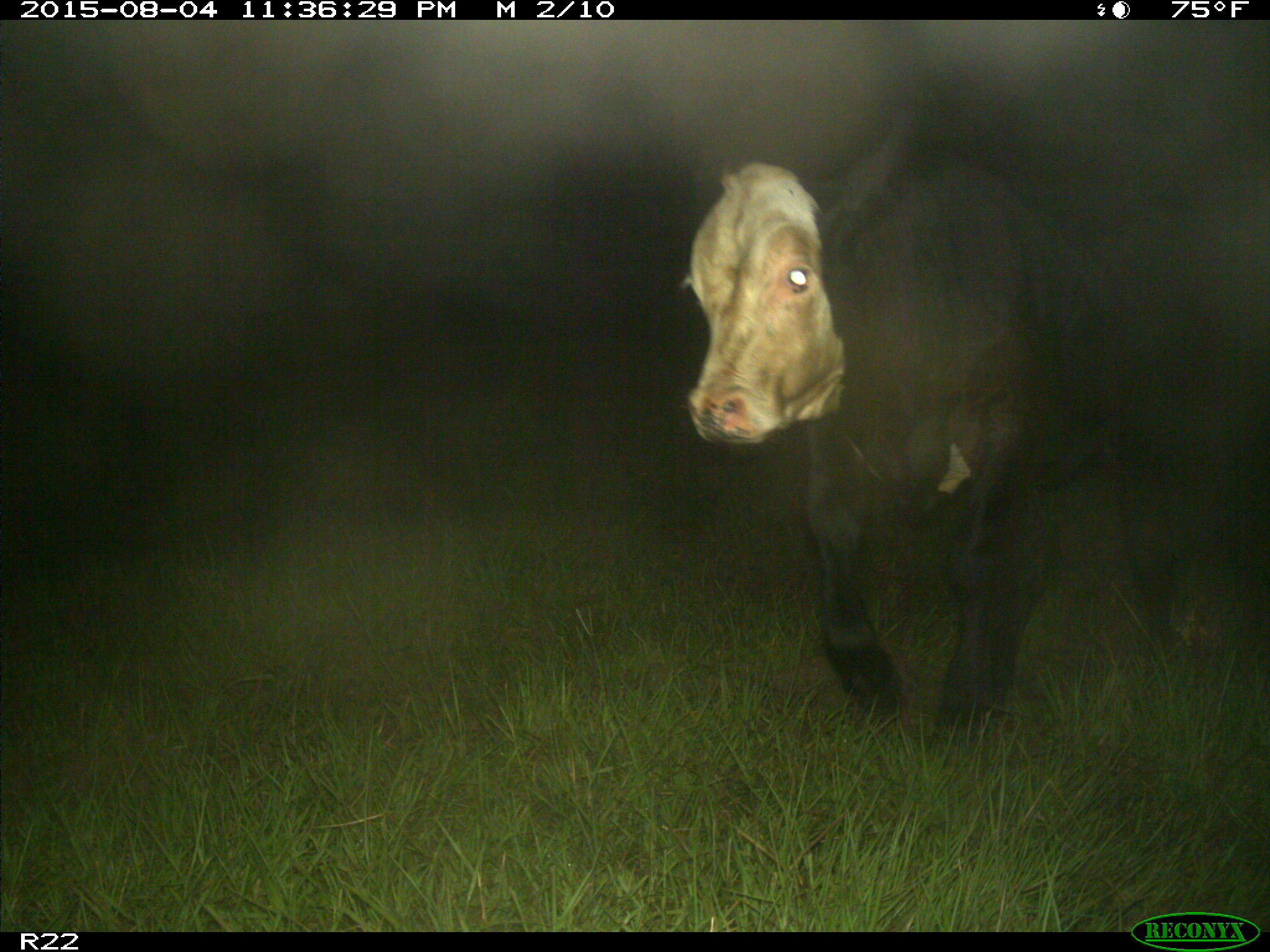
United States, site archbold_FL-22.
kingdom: Animalia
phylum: Chordata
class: Mammalia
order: Artiodactyla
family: Bovidae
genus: Bos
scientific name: Bos taurus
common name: domestic cow